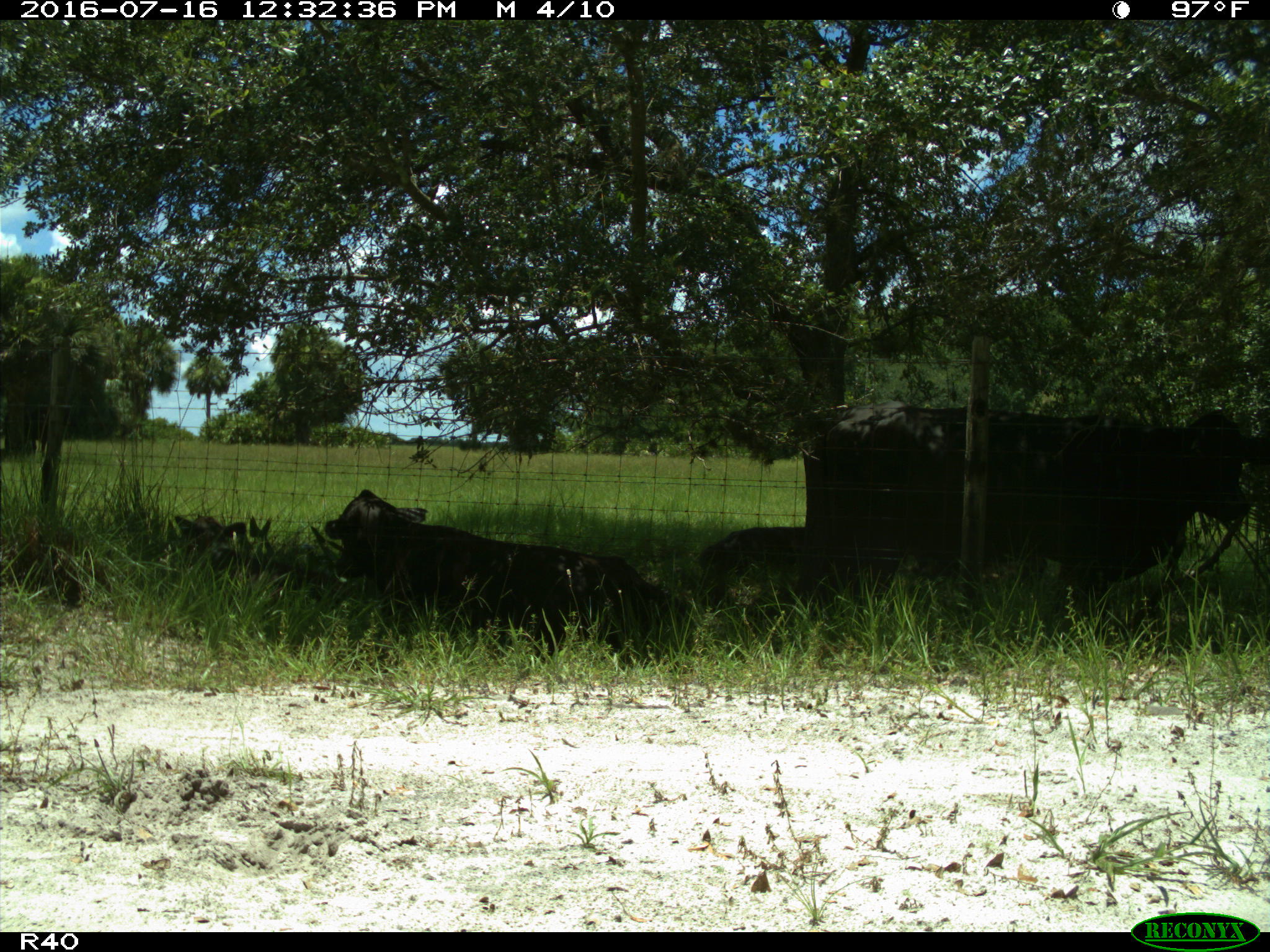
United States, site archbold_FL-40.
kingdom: Animalia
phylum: Chordata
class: Mammalia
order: Artiodactyla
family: Bovidae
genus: Bos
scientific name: Bos taurus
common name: domestic cow